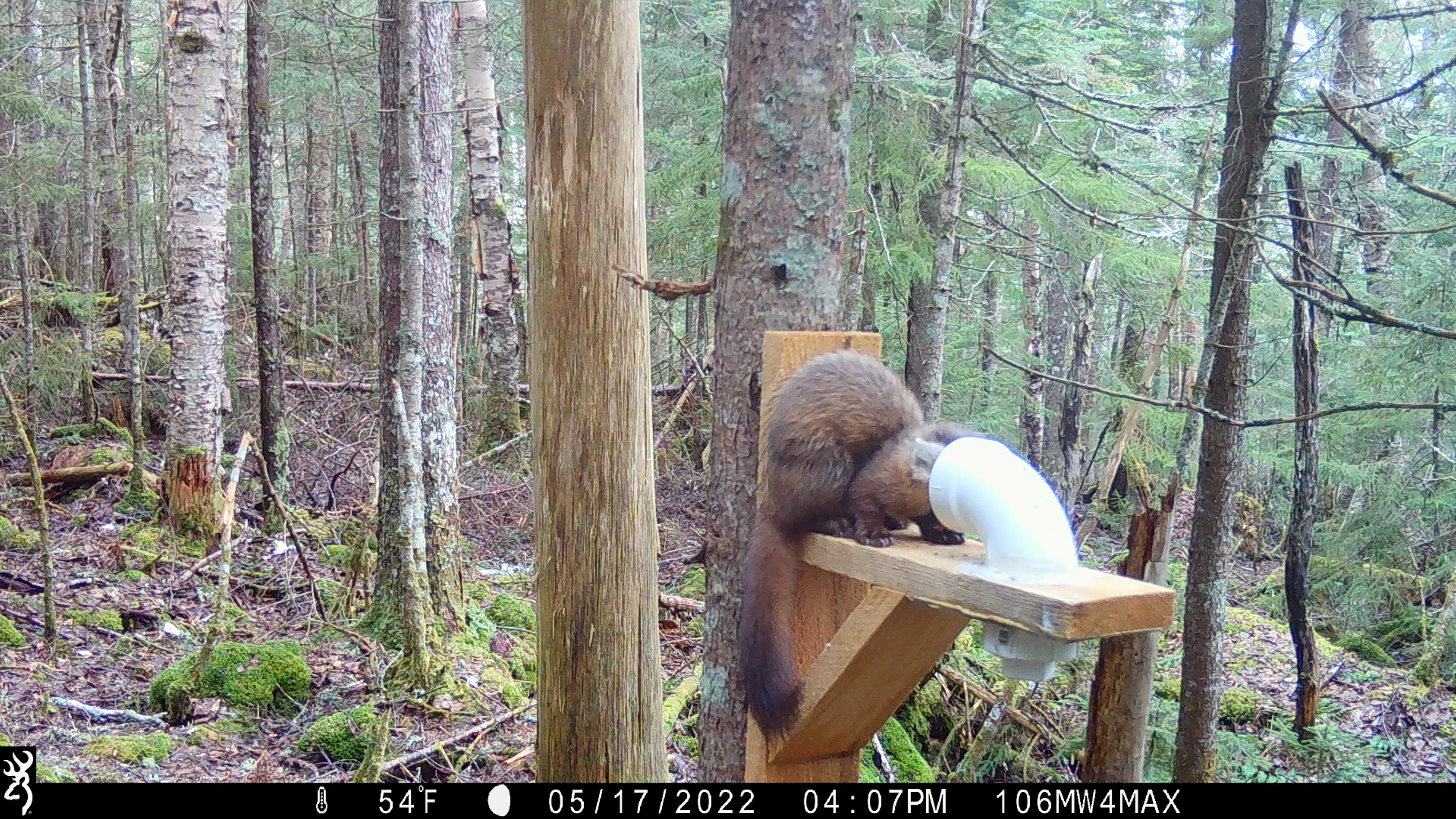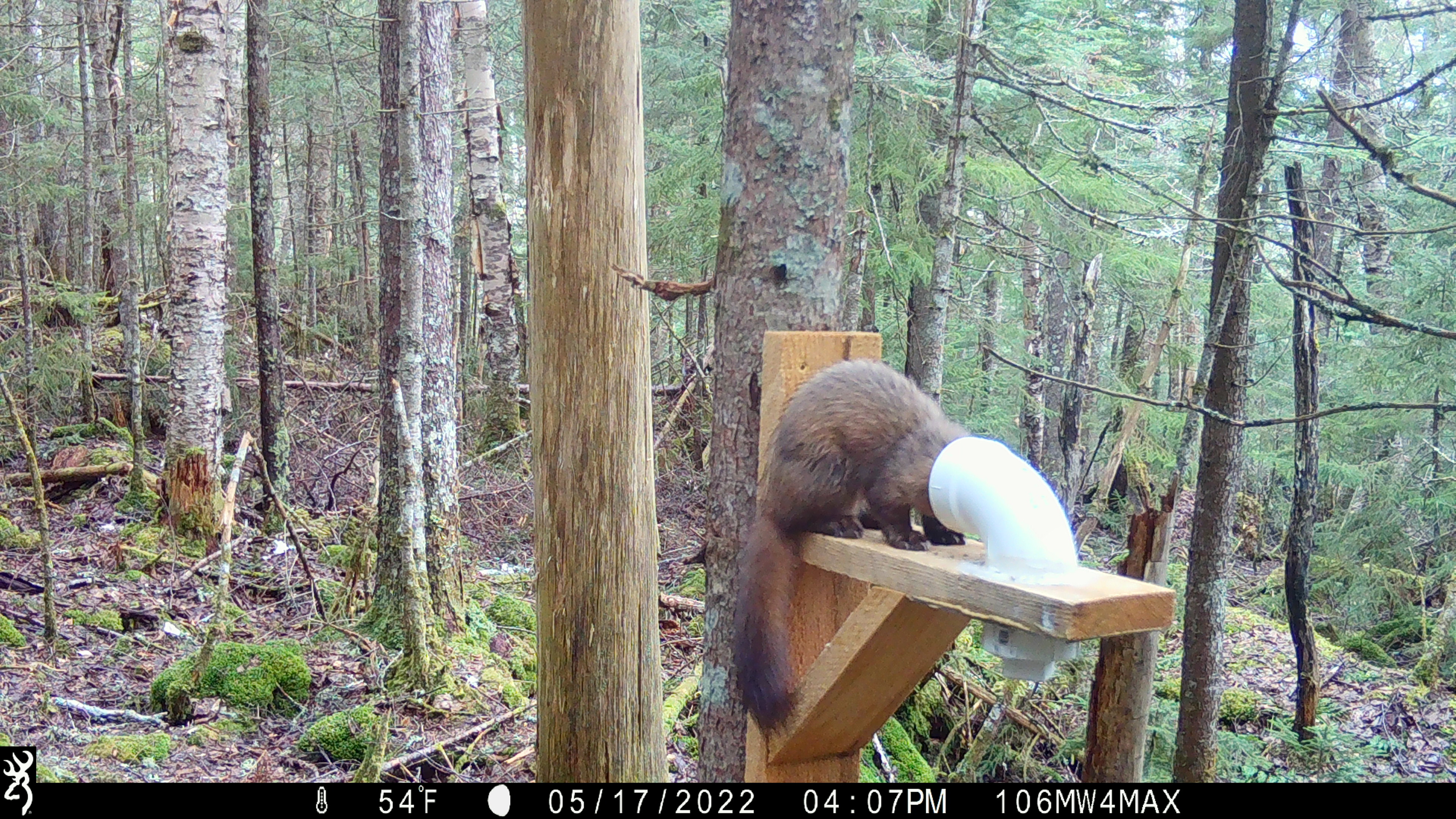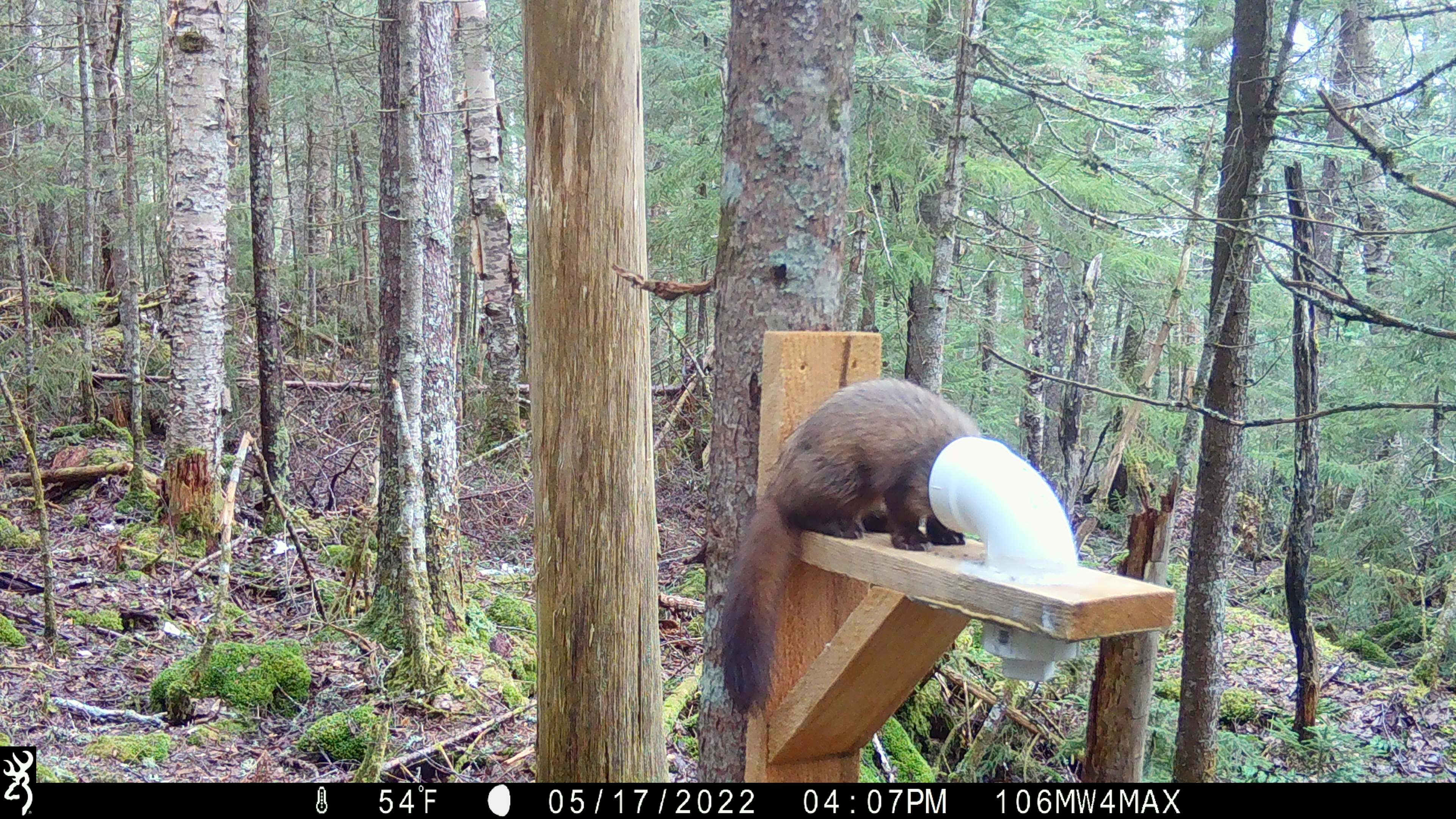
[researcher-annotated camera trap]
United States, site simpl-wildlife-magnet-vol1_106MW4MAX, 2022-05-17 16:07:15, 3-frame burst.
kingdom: Animalia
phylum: Chordata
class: Mammalia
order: Carnivora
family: Mustelidae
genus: Martes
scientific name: Martes americana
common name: american marten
American marten (Martes americana).